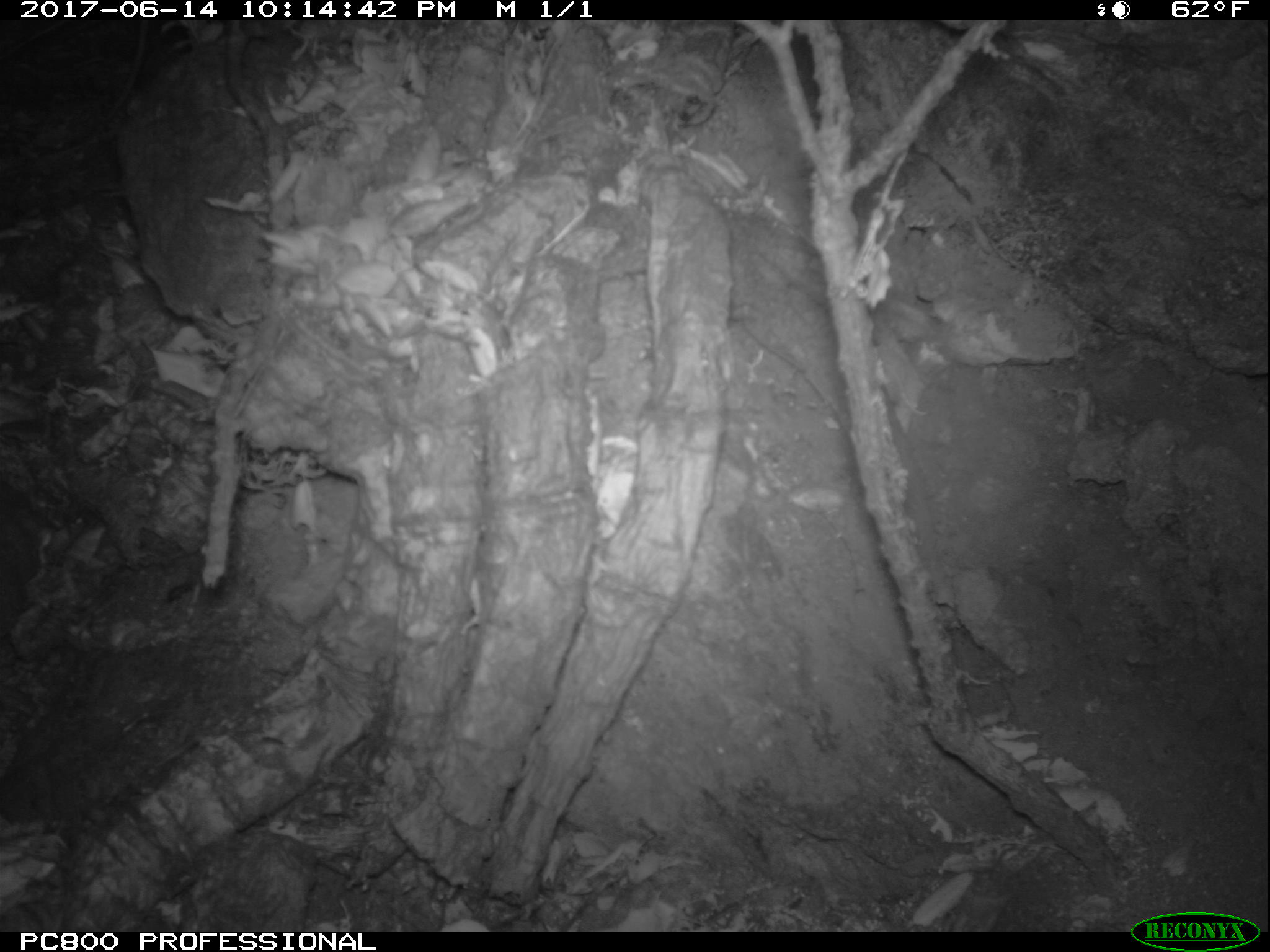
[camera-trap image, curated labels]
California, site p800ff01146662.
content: no animal present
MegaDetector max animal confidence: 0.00